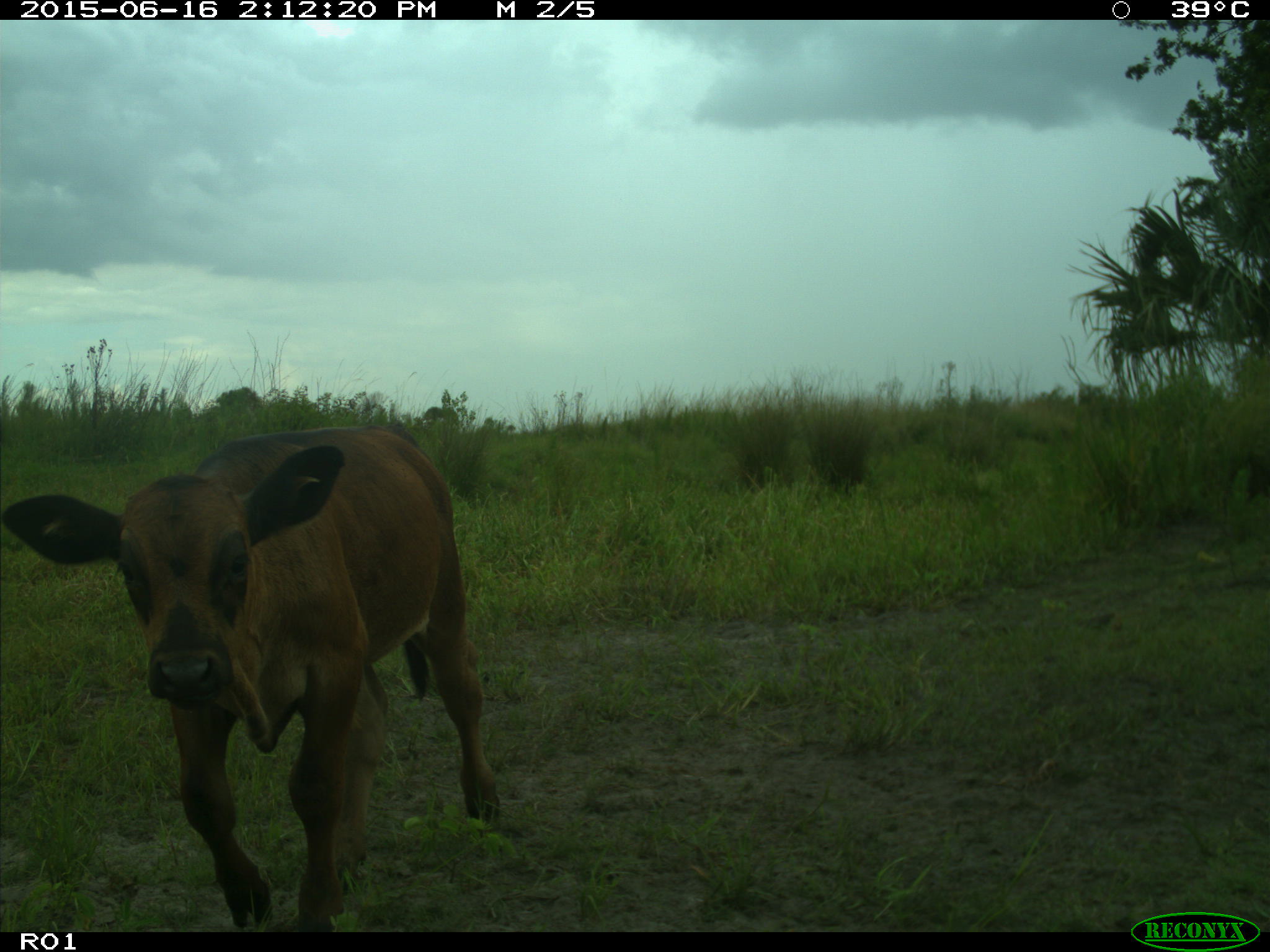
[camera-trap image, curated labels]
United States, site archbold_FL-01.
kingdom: Animalia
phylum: Chordata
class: Mammalia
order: Artiodactyla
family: Bovidae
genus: Bos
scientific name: Bos taurus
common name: domestic cow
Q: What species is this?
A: Bos taurus (domestic cow).